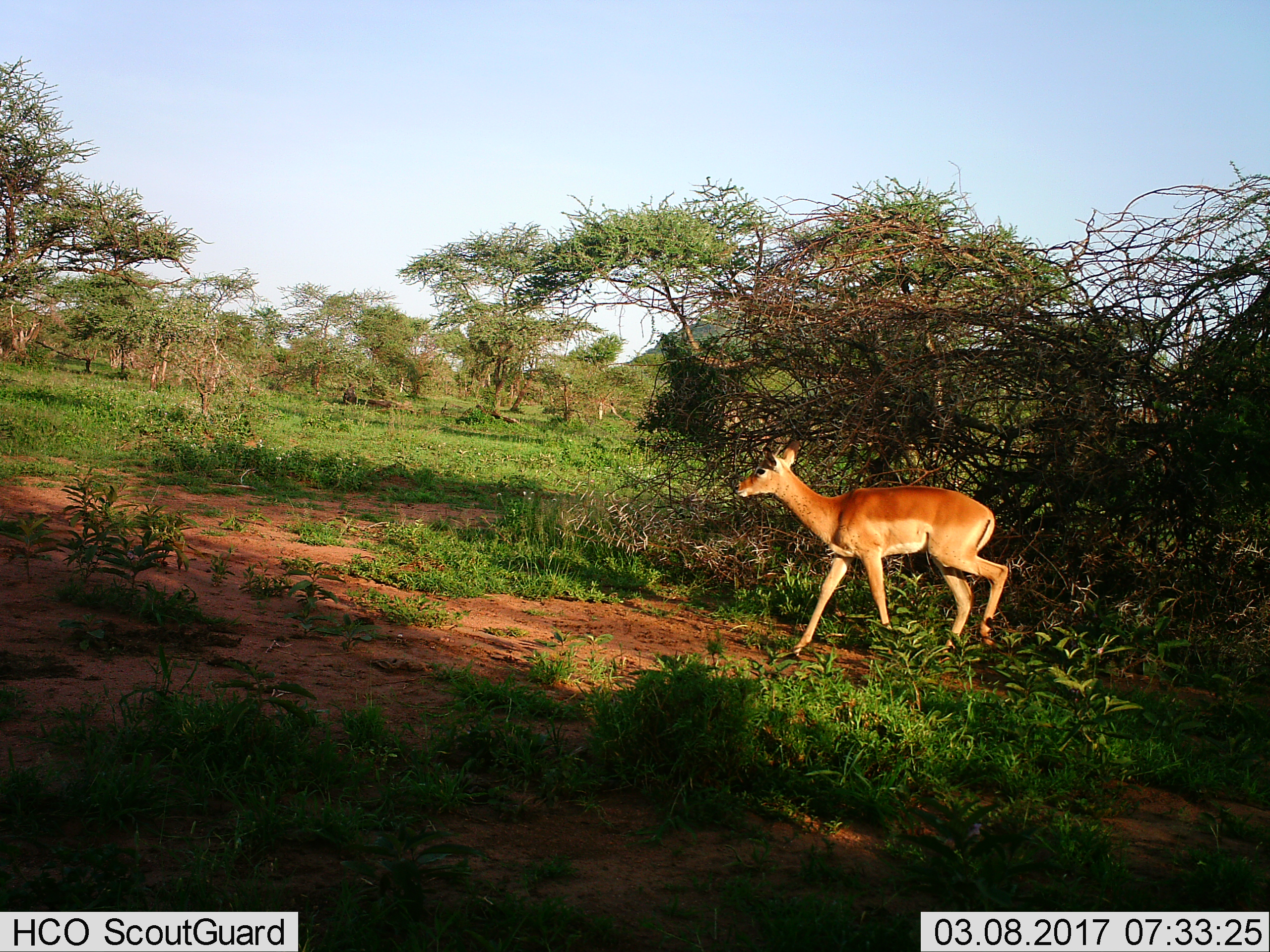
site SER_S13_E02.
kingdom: Animalia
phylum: Chordata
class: Mammalia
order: Artiodactyla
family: Bovidae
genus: Aepyceros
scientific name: Aepyceros melampus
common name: impala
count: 1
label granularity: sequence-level